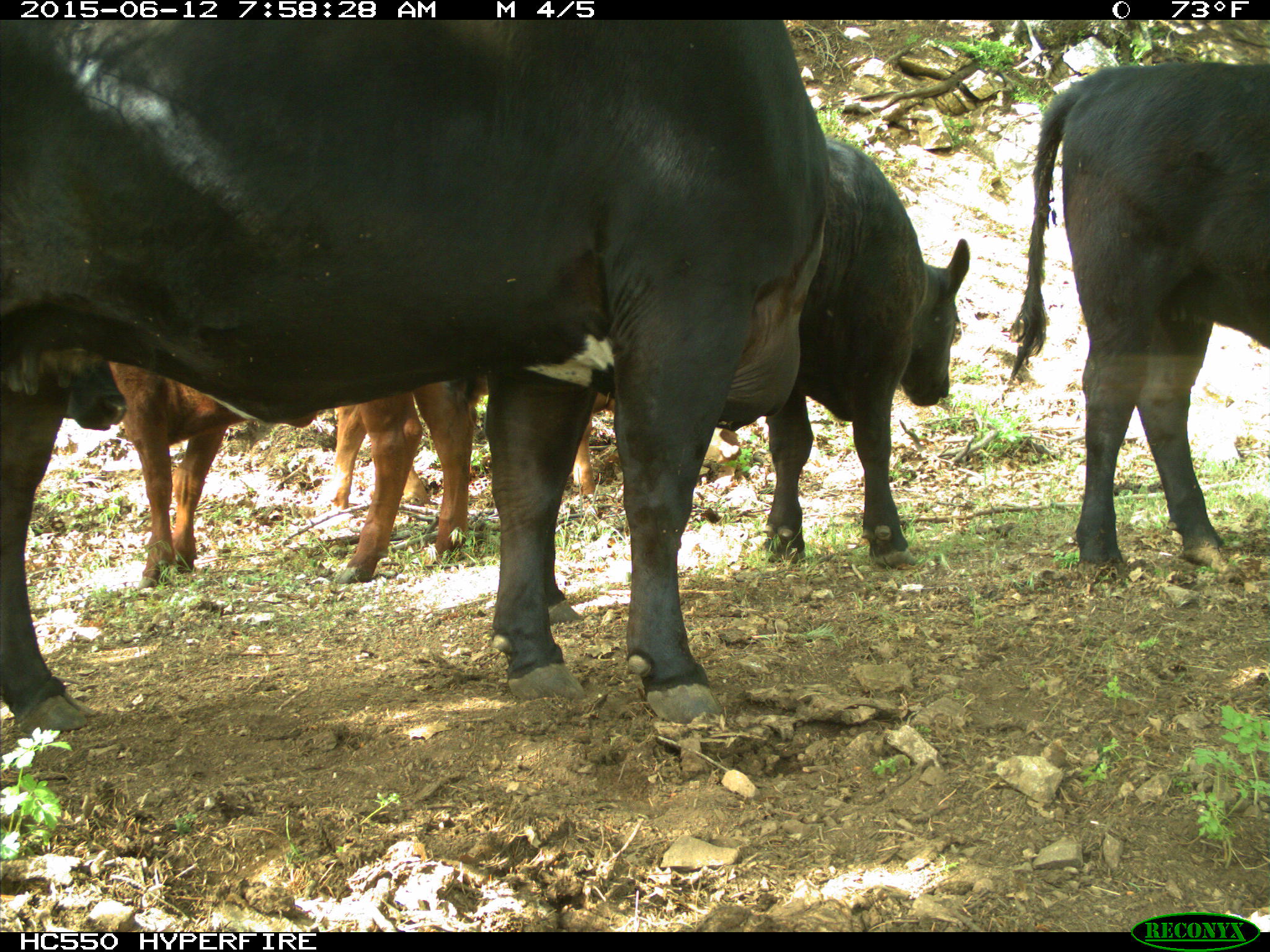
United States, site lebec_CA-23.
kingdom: Animalia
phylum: Chordata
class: Mammalia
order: Artiodactyla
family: Bovidae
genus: Bos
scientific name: Bos taurus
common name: domestic cow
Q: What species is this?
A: Bos taurus (domestic cow).